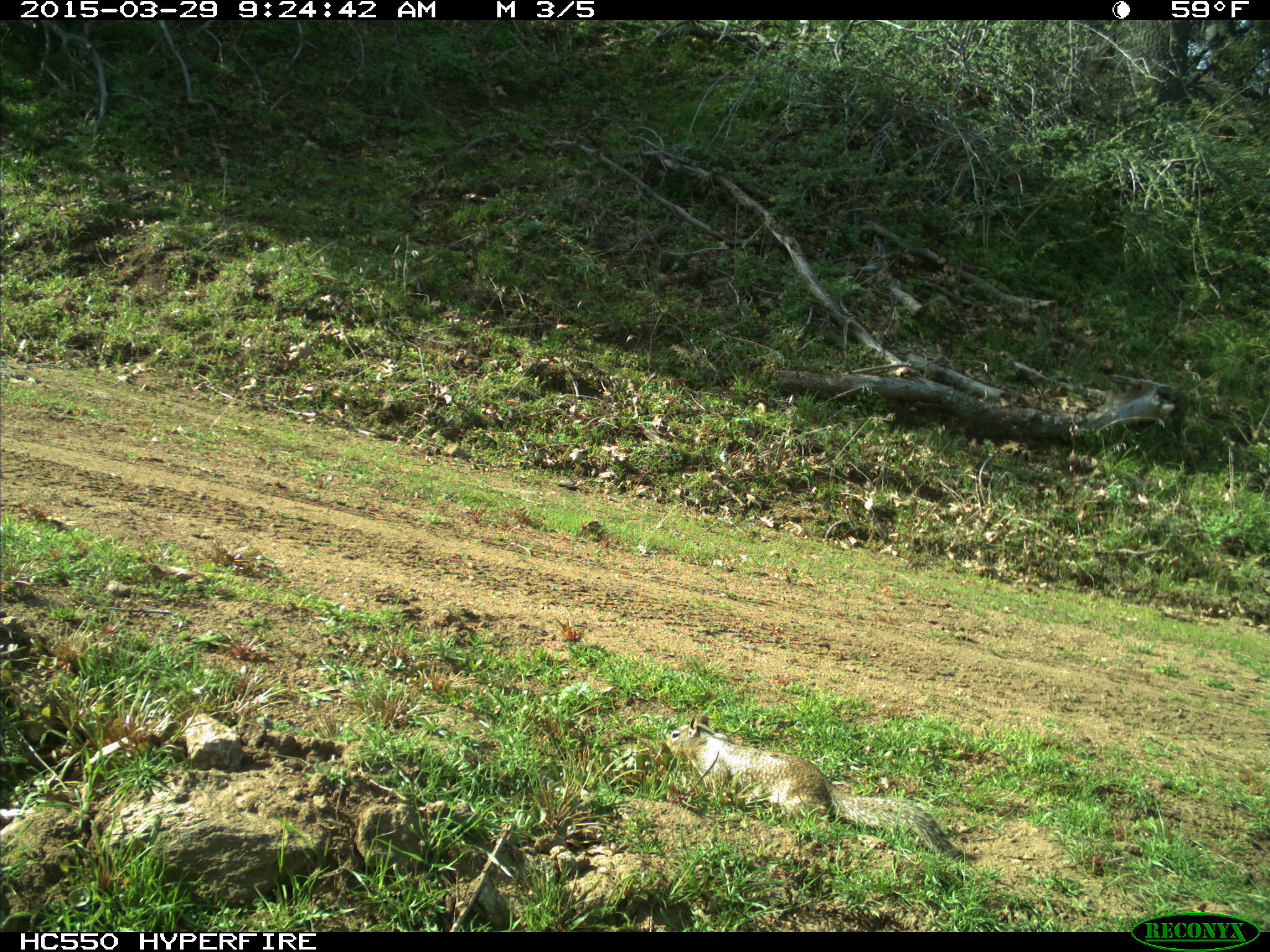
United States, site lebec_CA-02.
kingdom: Animalia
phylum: Chordata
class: Mammalia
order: Rodentia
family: Sciuridae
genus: Otospermophilus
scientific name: Otospermophilus beecheyi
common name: california ground squirrel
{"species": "Otospermophilus beecheyi (california ground squirrel)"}